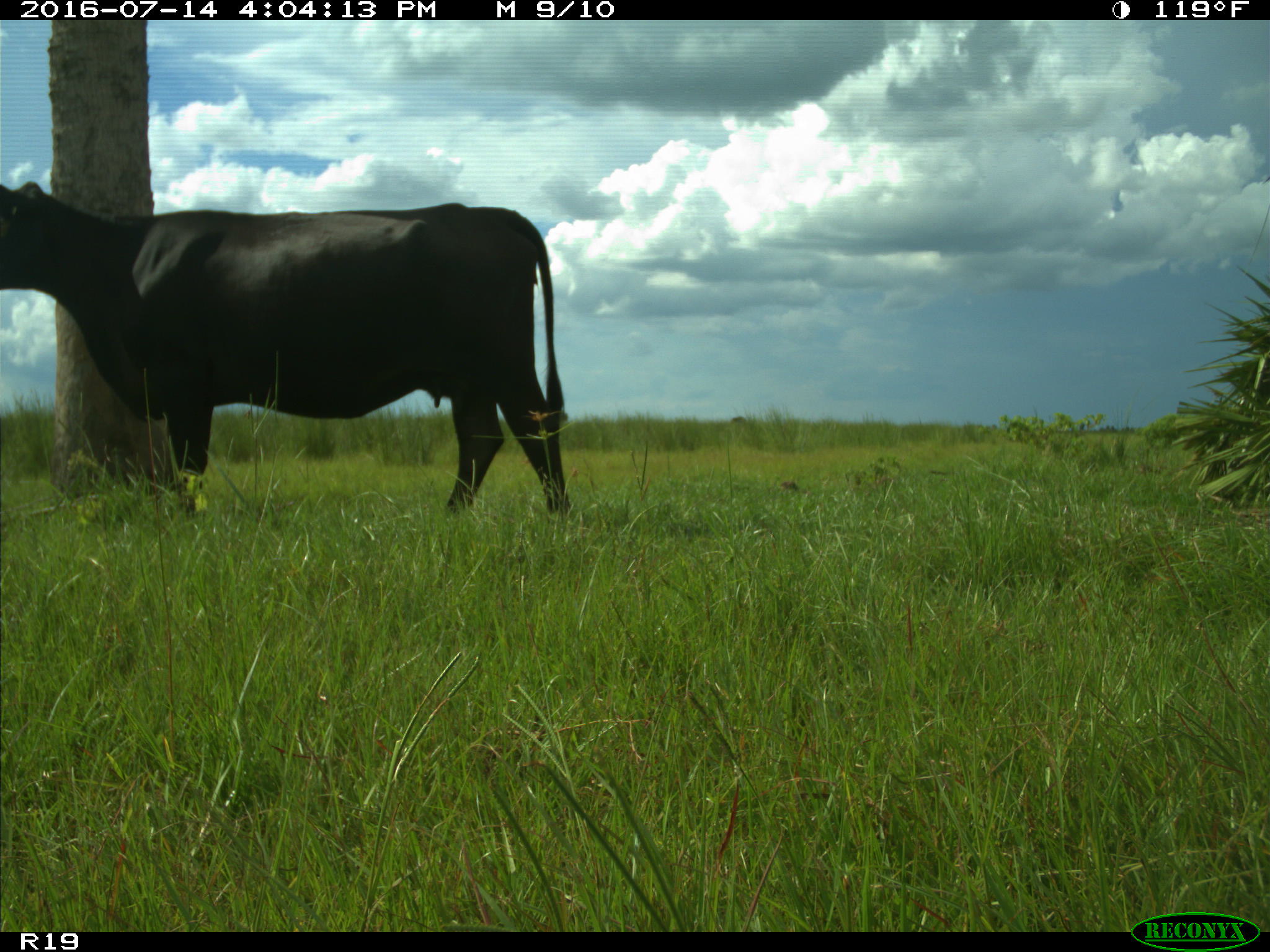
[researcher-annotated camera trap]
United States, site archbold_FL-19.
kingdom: Animalia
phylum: Chordata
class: Mammalia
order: Artiodactyla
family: Bovidae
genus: Bos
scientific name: Bos taurus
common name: domestic cow